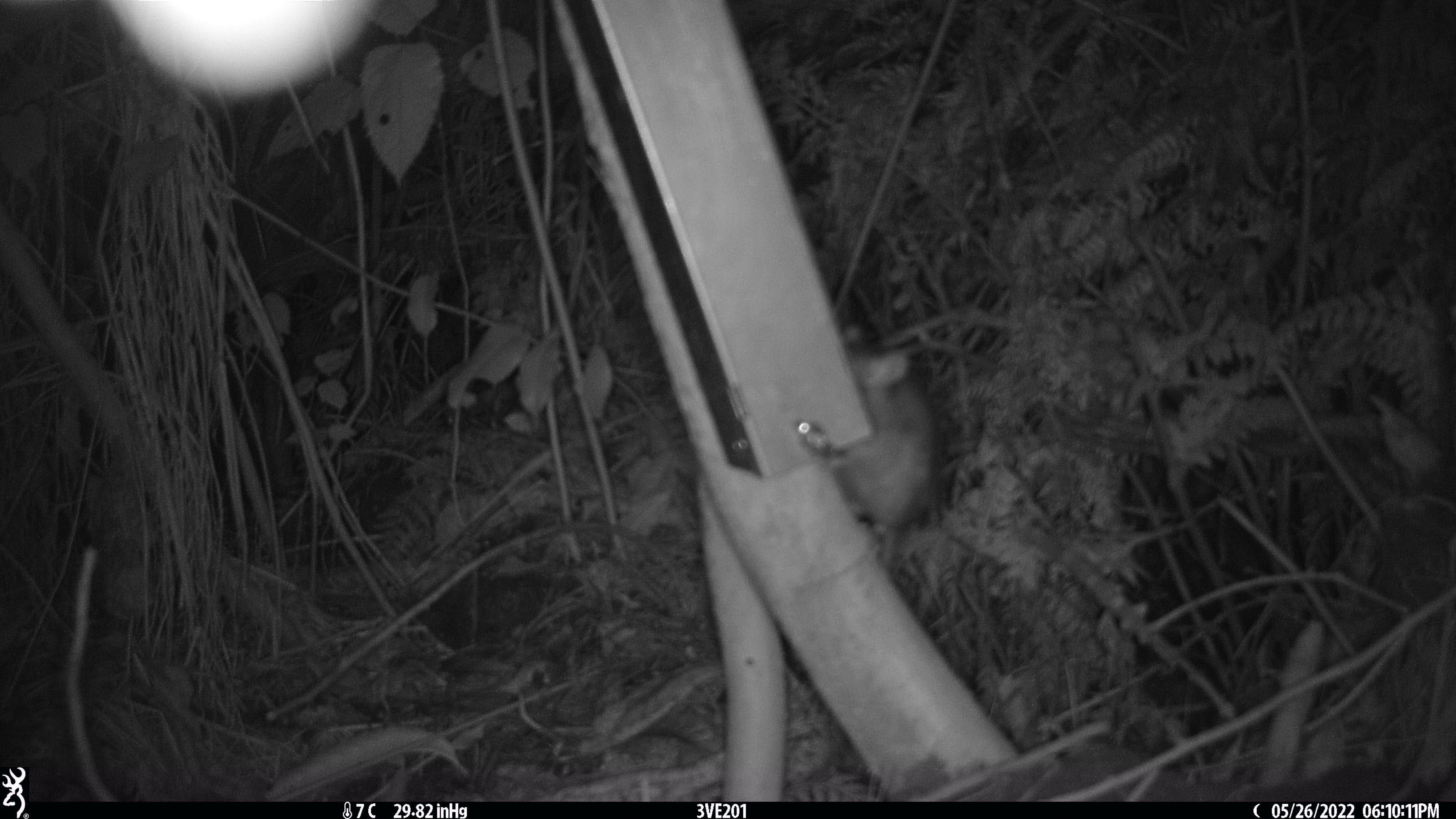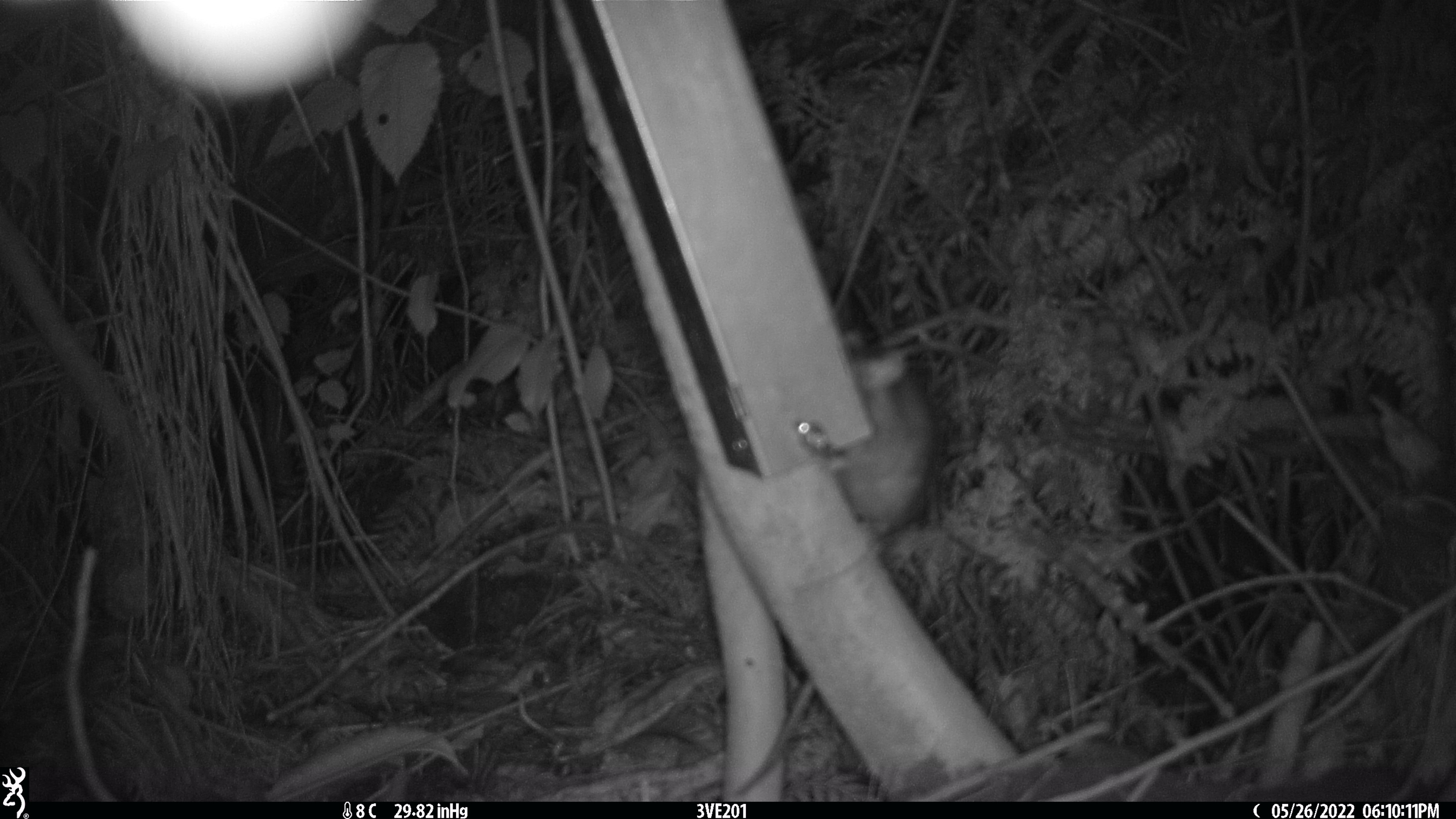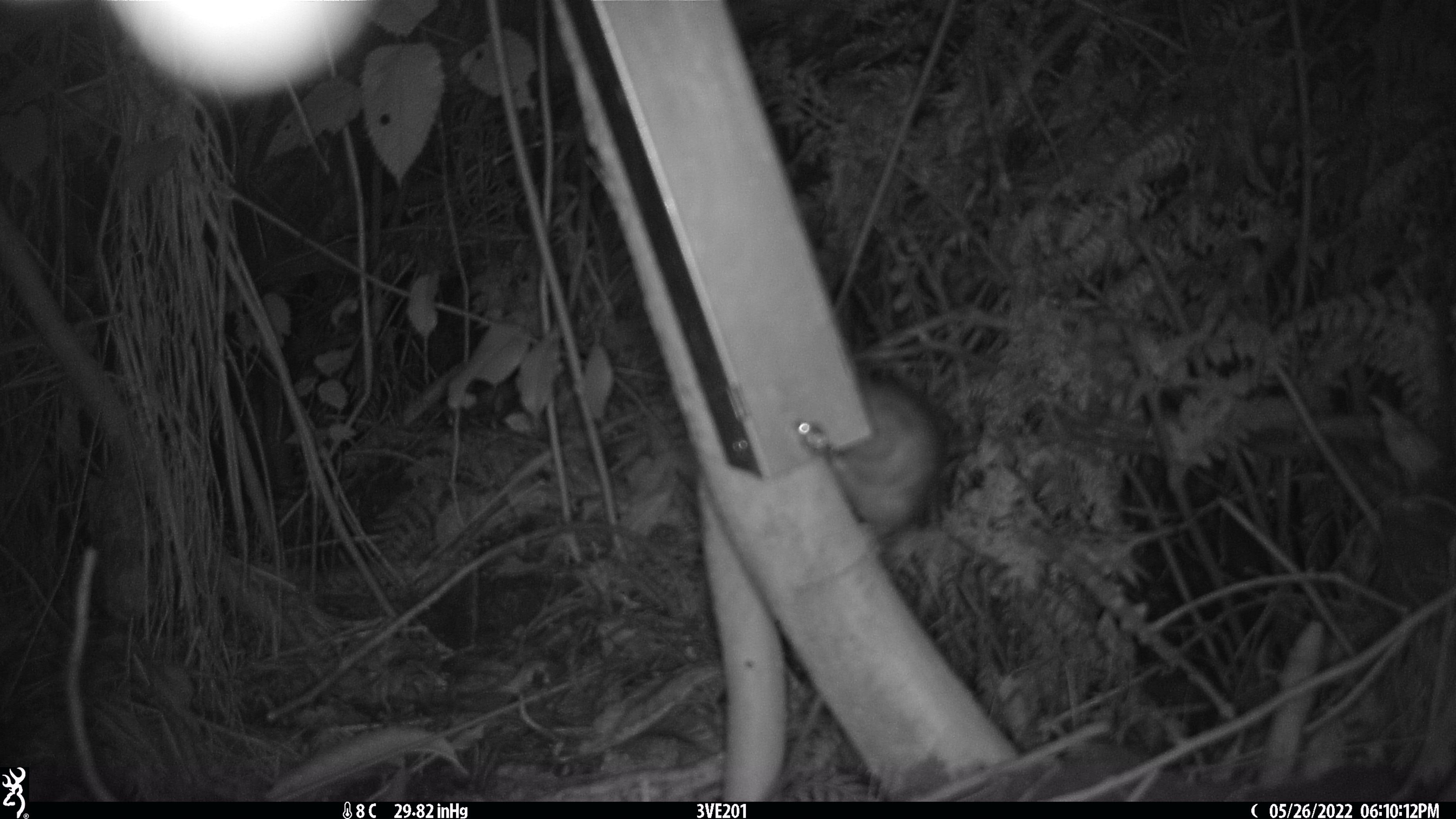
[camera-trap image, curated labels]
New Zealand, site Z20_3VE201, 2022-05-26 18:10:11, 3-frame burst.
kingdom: Animalia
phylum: Chordata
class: Mammalia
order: Rodentia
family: Muridae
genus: Rattus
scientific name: Rattus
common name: rat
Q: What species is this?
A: Rat (Rattus).